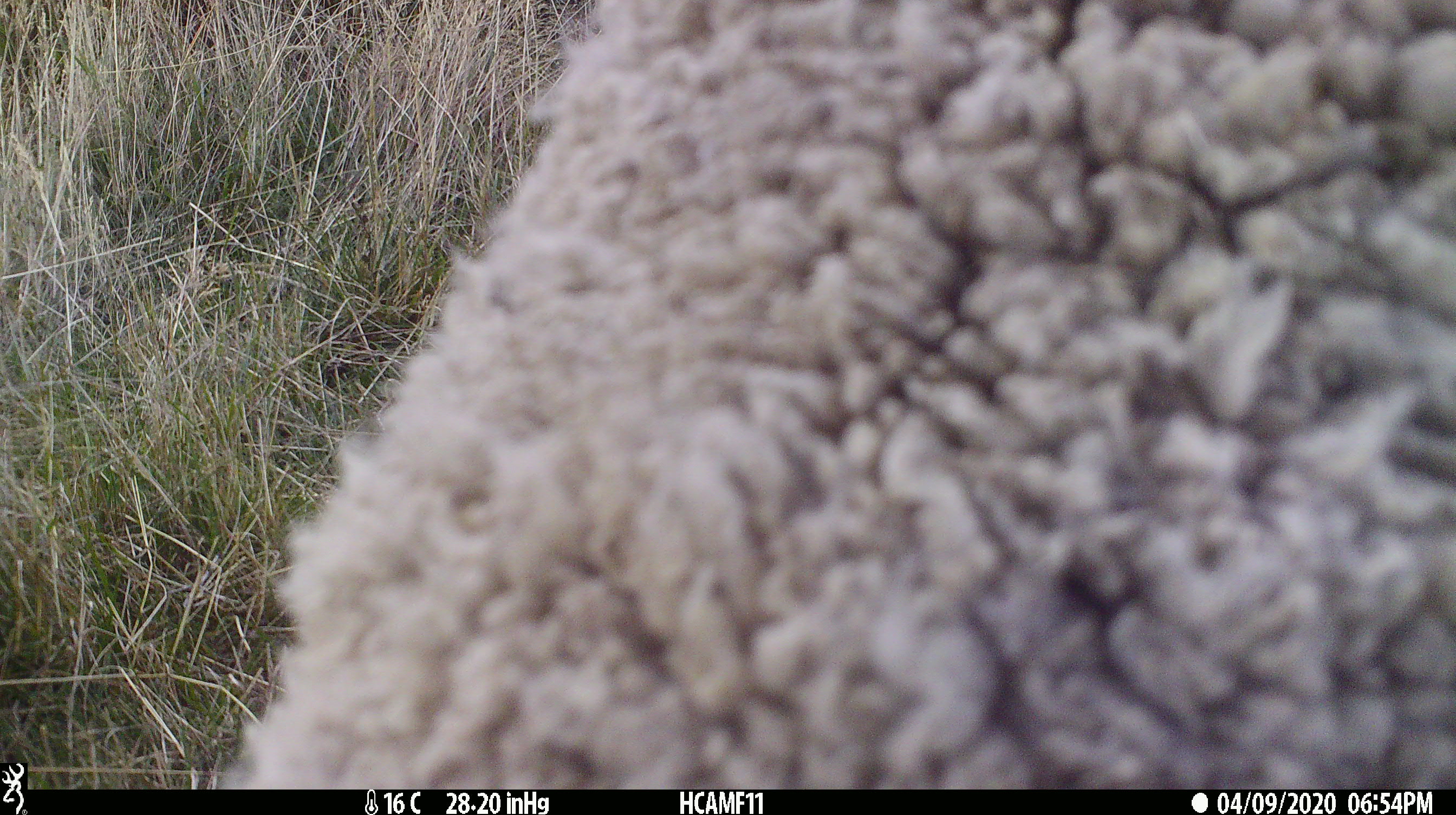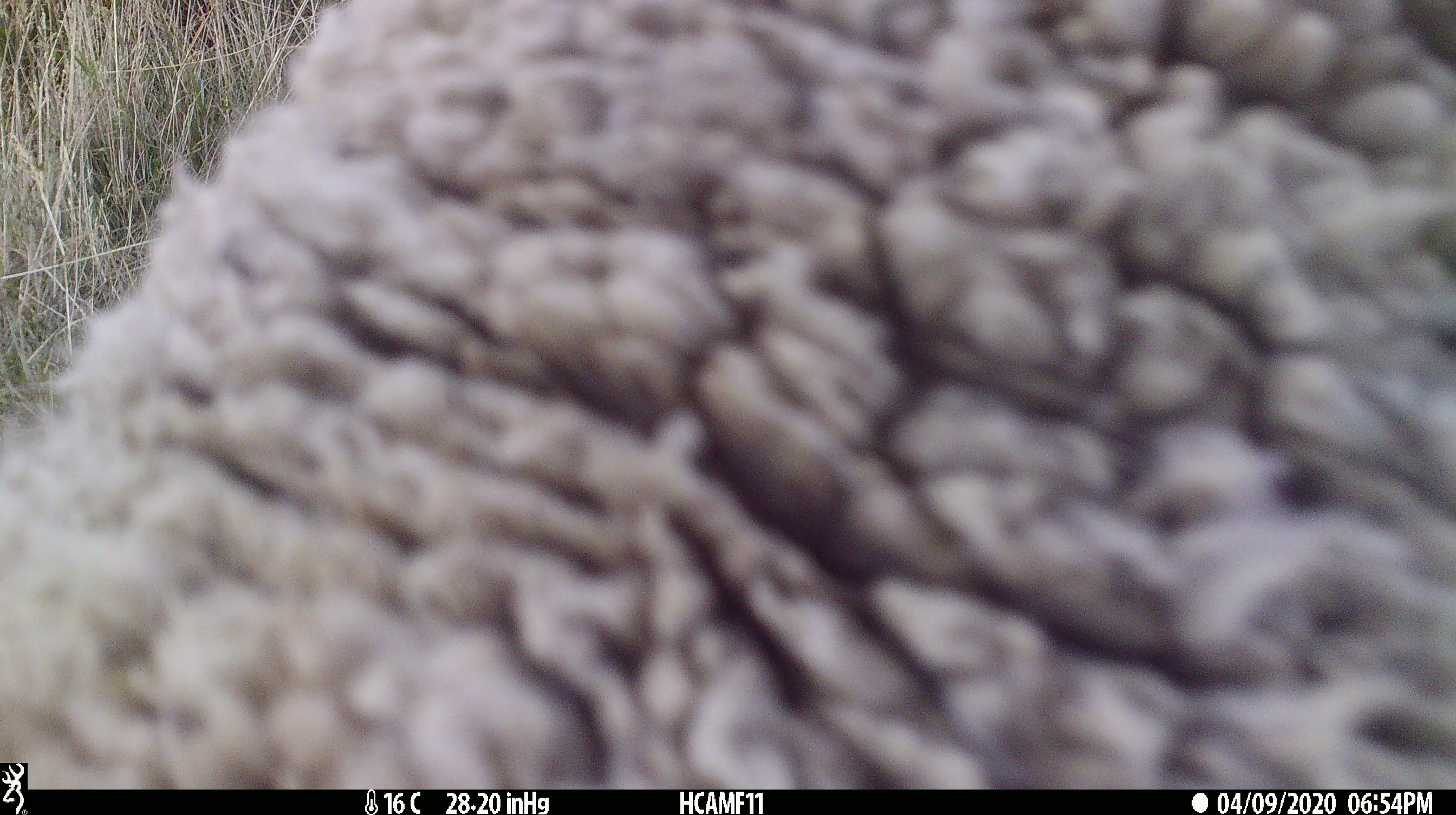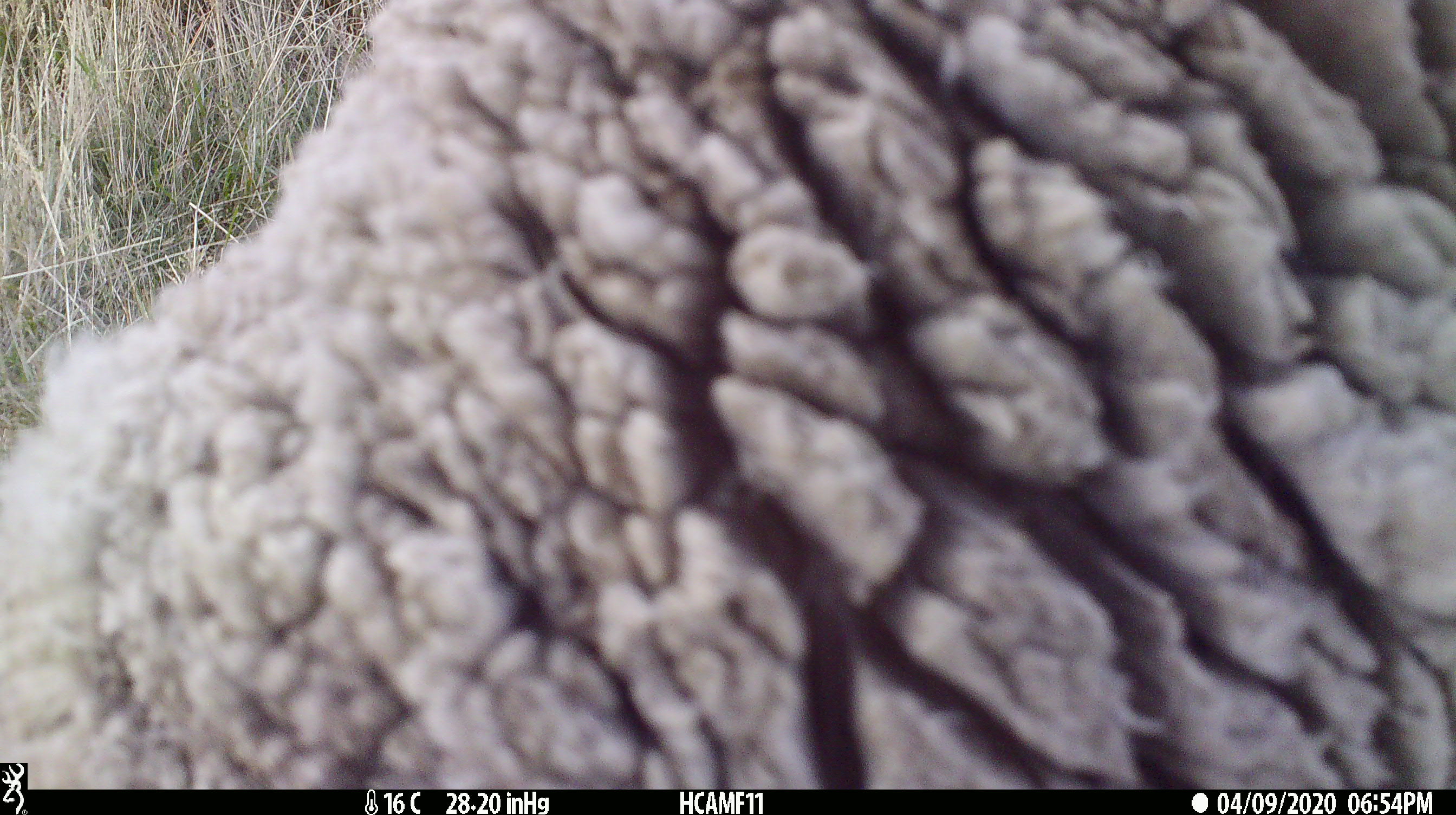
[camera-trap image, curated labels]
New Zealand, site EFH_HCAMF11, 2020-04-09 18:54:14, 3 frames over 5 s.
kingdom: Animalia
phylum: Chordata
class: Mammalia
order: Artiodactyla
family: Bovidae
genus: Ovis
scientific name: Ovis aries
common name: domestic sheep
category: sheep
Sheep (domestic sheep) (Ovis aries).